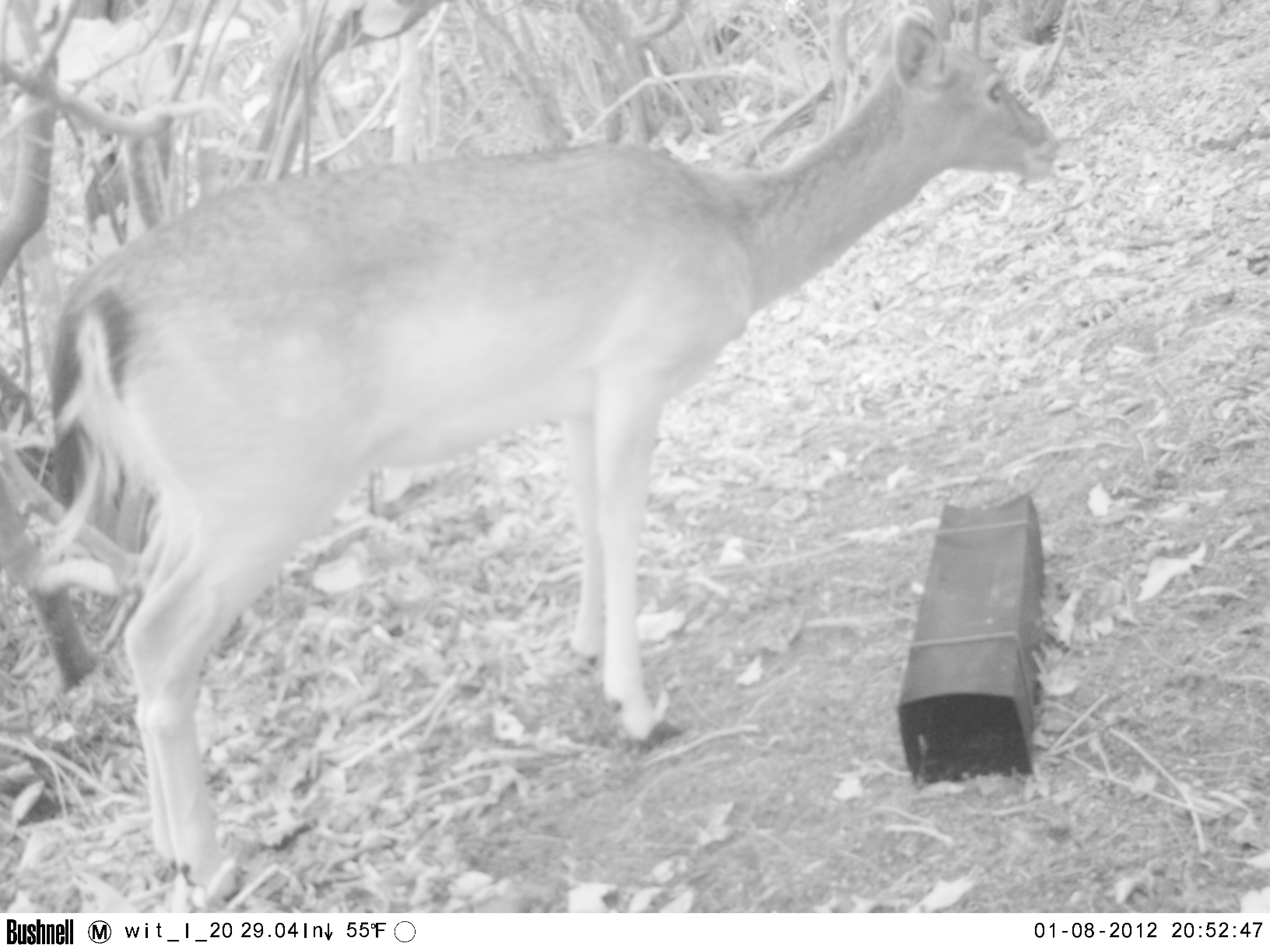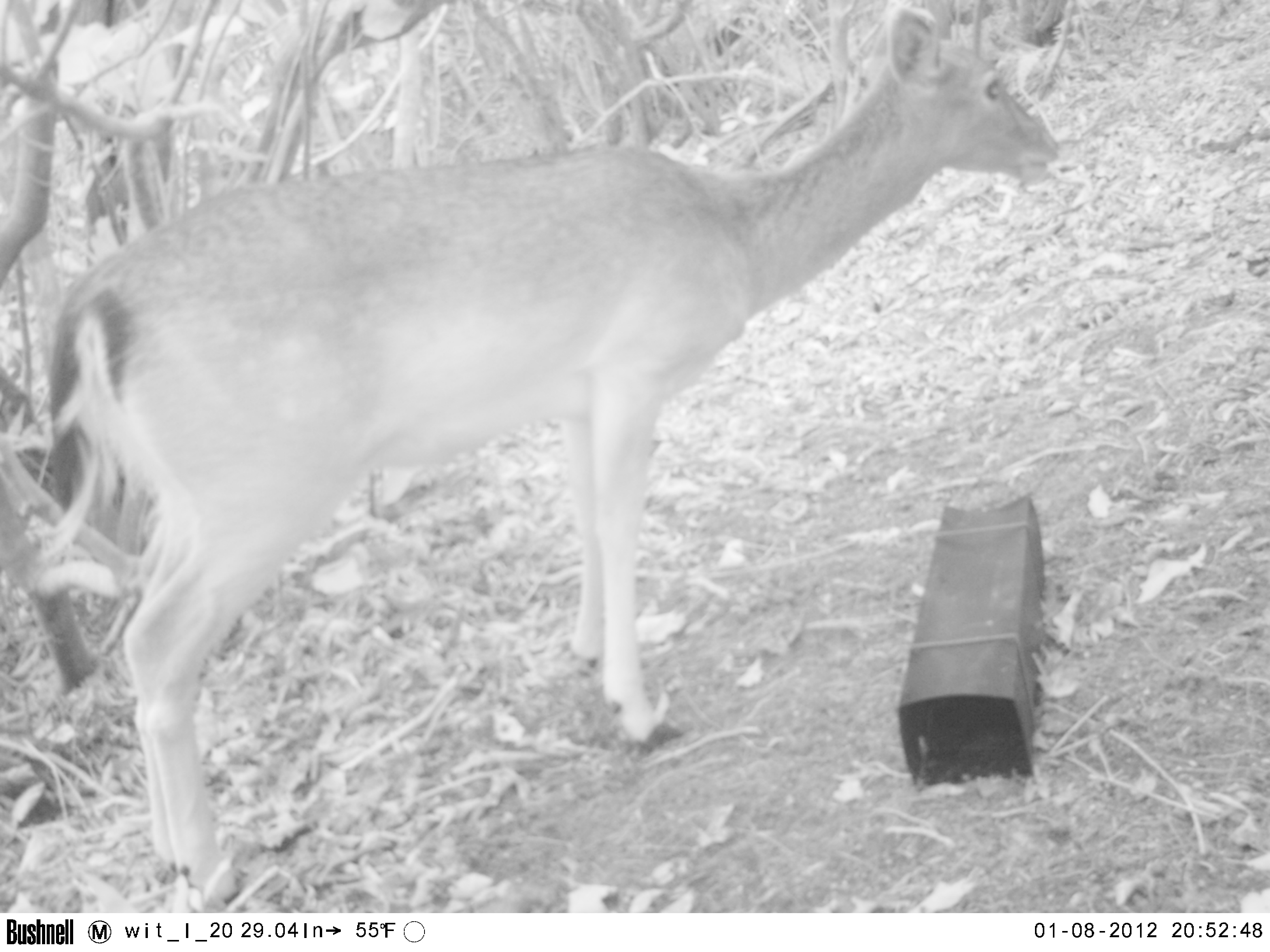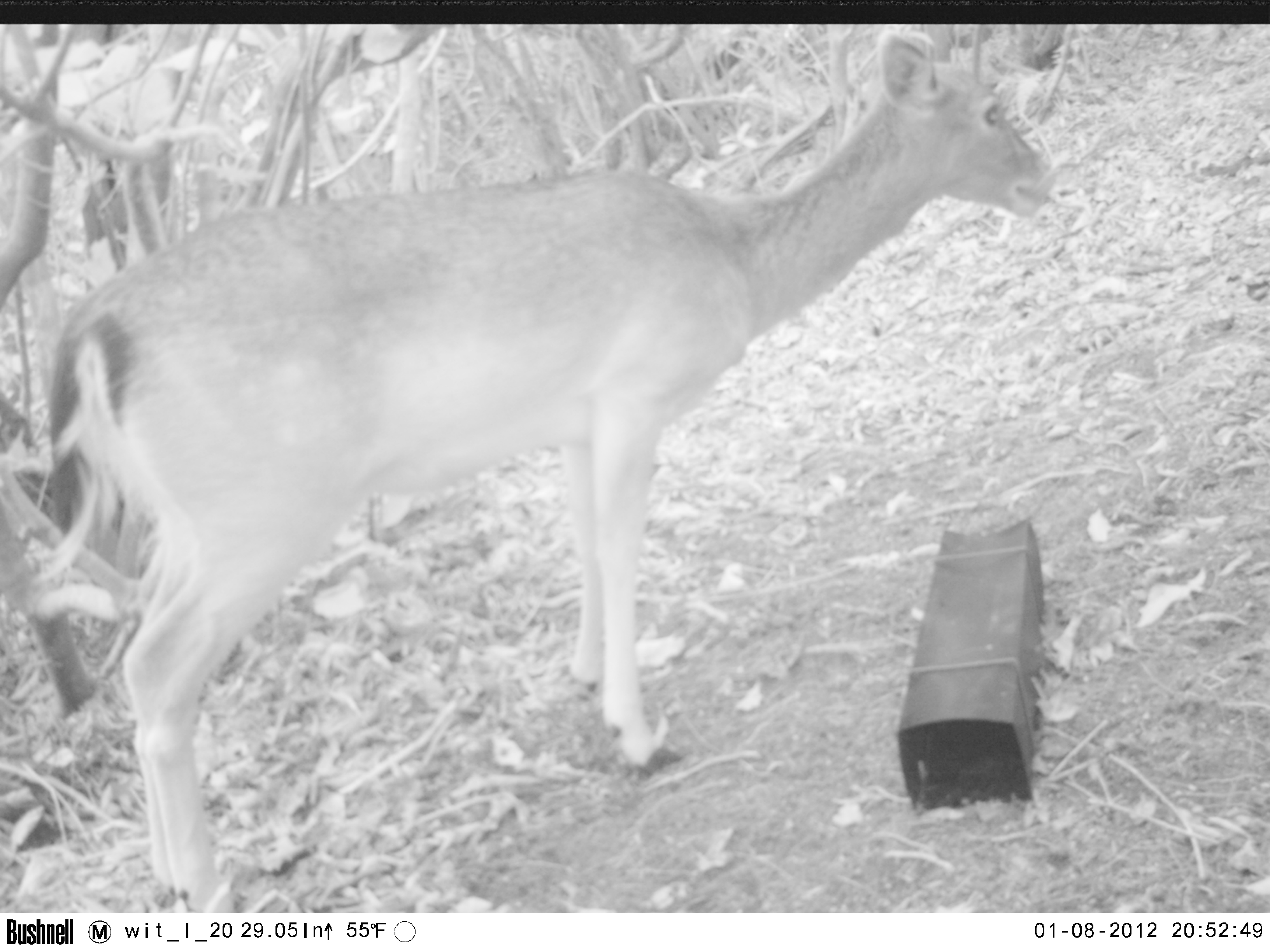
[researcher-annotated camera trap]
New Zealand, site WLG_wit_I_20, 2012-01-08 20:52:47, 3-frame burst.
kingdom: Animalia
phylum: Chordata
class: Mammalia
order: Artiodactyla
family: Cervidae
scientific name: Cervidae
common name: deer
Deer (Cervidae).